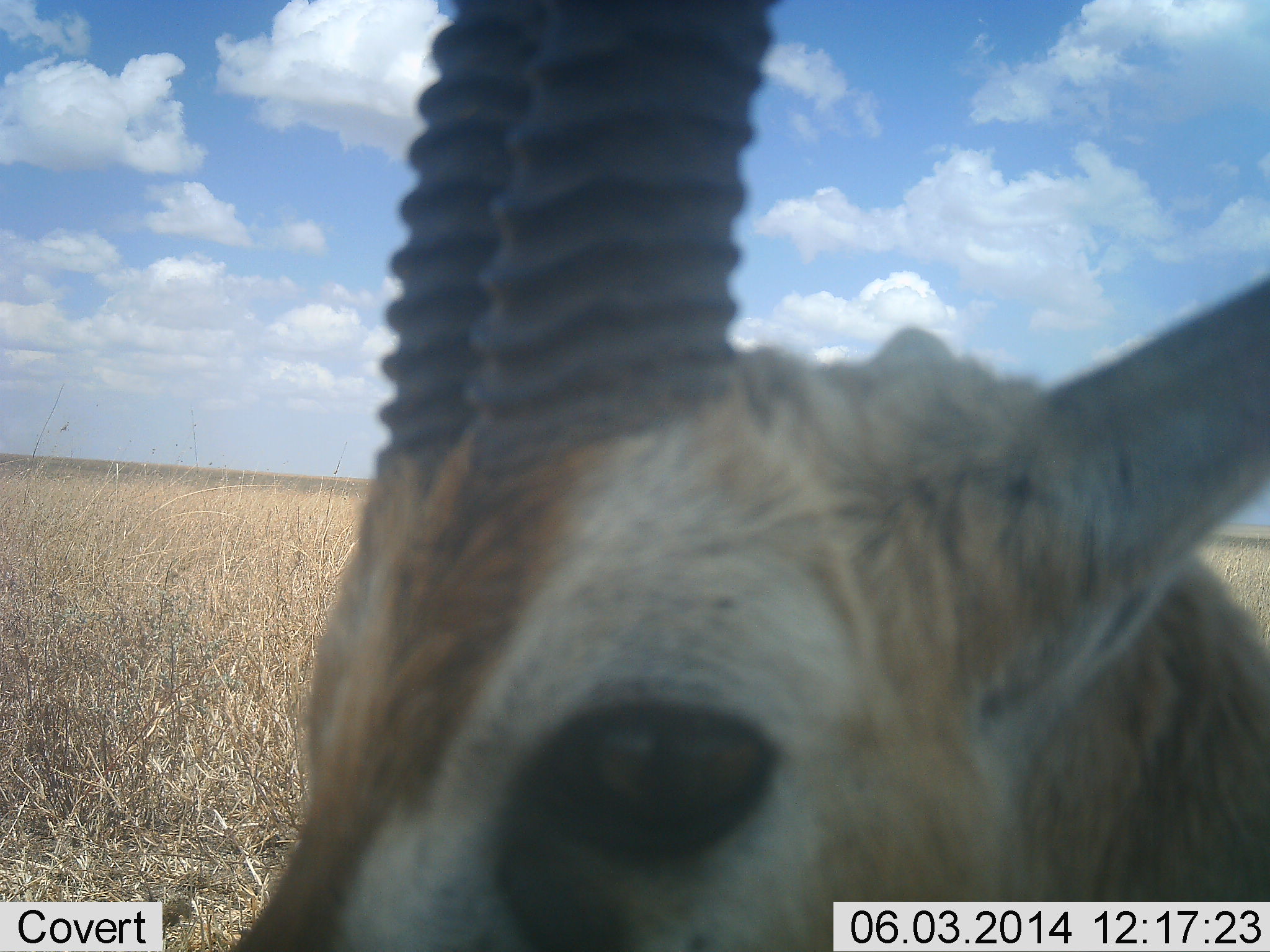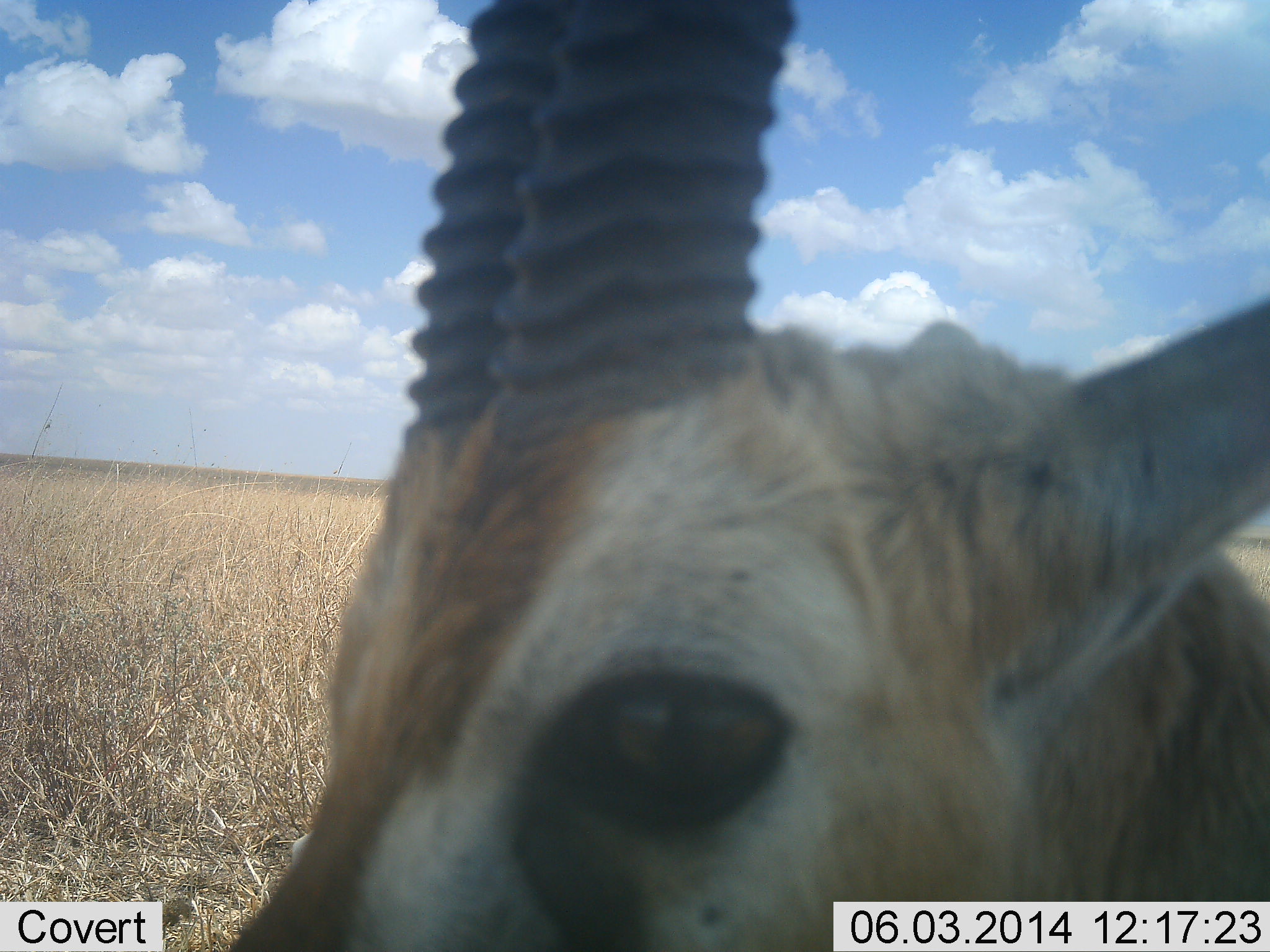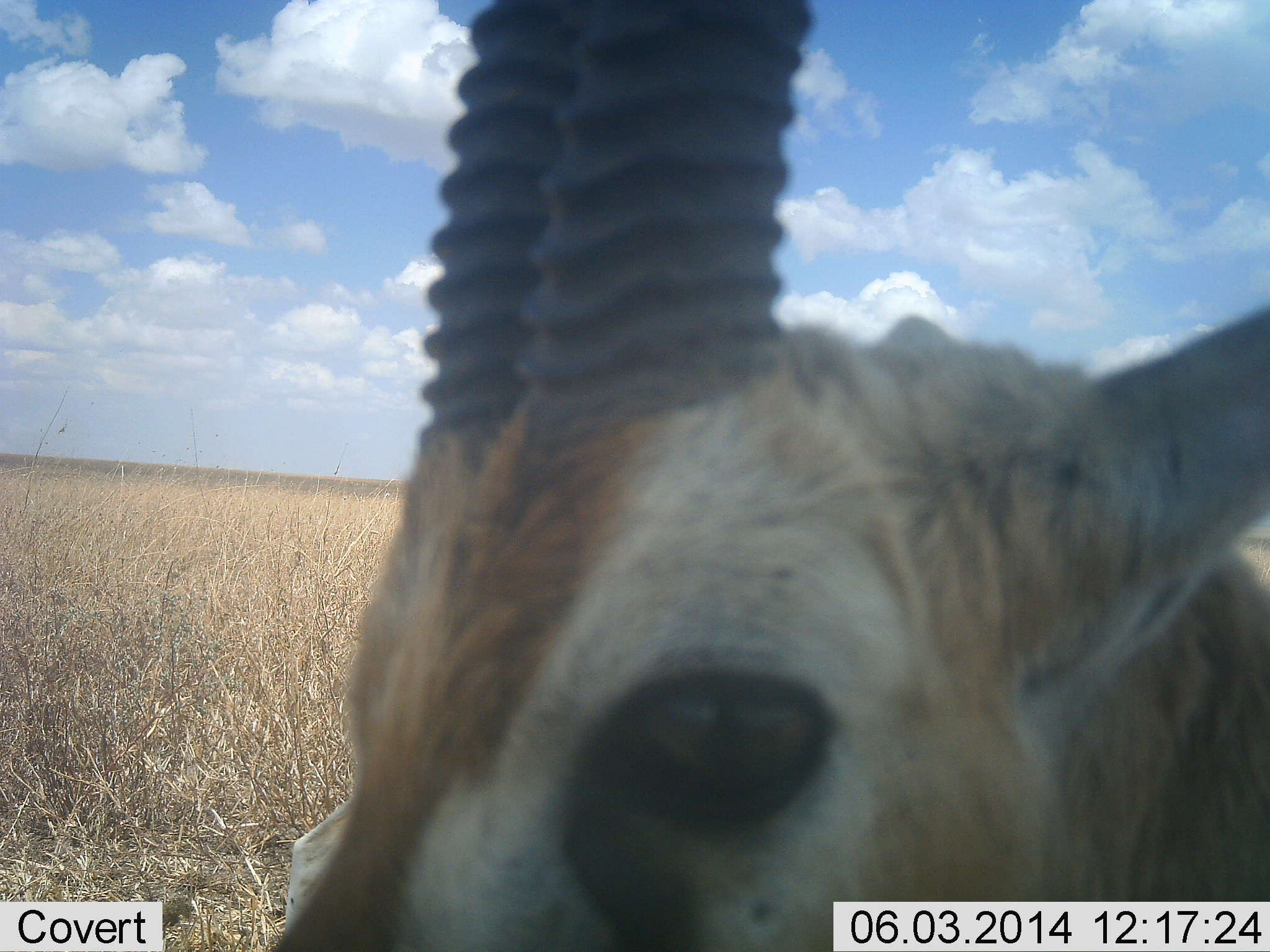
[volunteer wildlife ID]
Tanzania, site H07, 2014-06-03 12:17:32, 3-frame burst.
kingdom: Animalia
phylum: Chordata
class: Mammalia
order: Artiodactyla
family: Bovidae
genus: Eudorcas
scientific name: Eudorcas thomsonii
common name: thomson's gazelle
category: gazellethomsons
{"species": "gazellethomsons (thomson's gazelle) (Eudorcas thomsonii)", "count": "1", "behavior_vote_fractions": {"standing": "90%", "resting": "0%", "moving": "10%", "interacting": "0%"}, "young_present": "0%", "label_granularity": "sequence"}